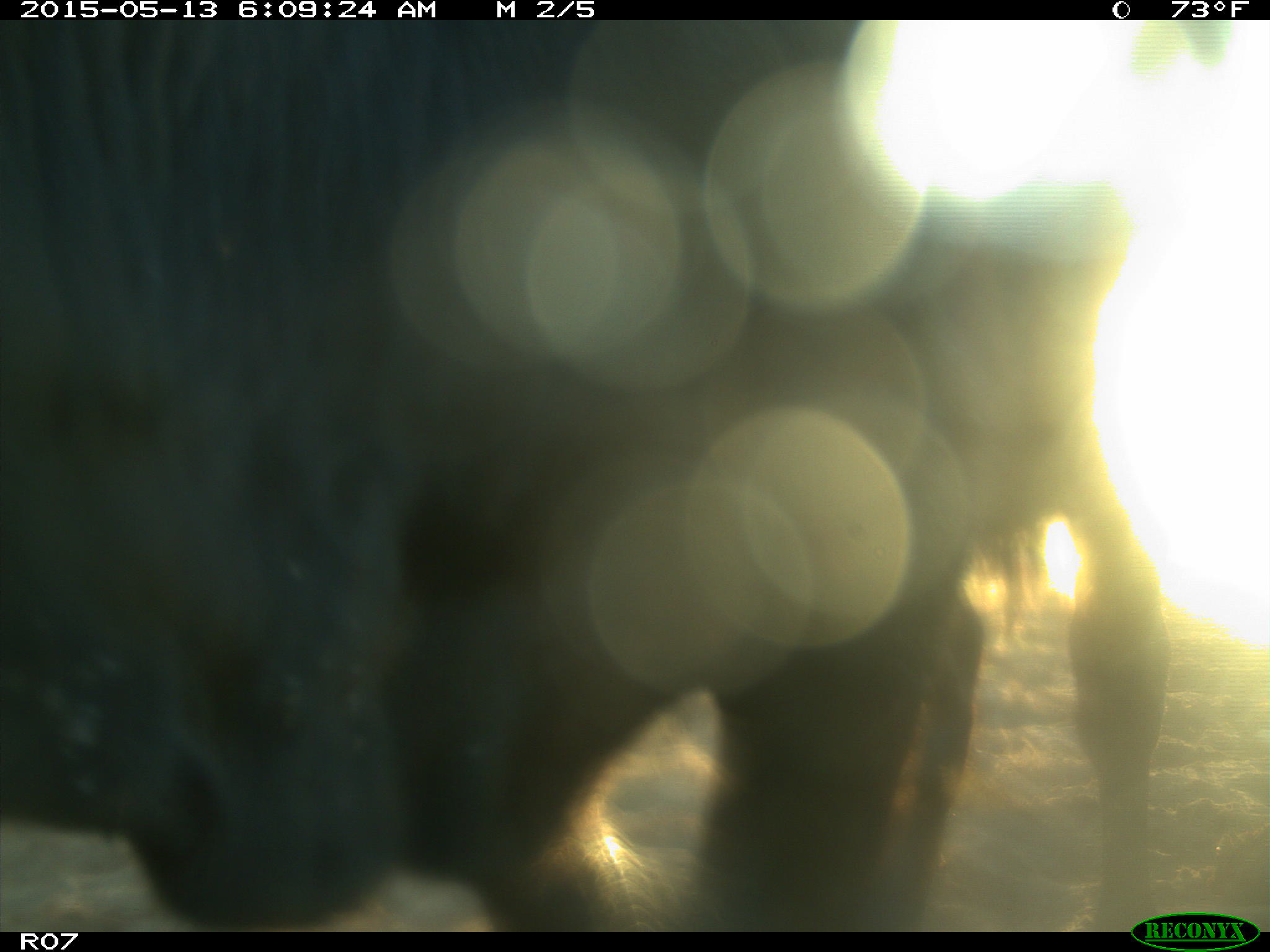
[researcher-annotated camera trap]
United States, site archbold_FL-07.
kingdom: Animalia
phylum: Chordata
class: Mammalia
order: Artiodactyla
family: Bovidae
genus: Bos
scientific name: Bos taurus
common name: domestic cow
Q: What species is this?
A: Bos taurus (domestic cow).